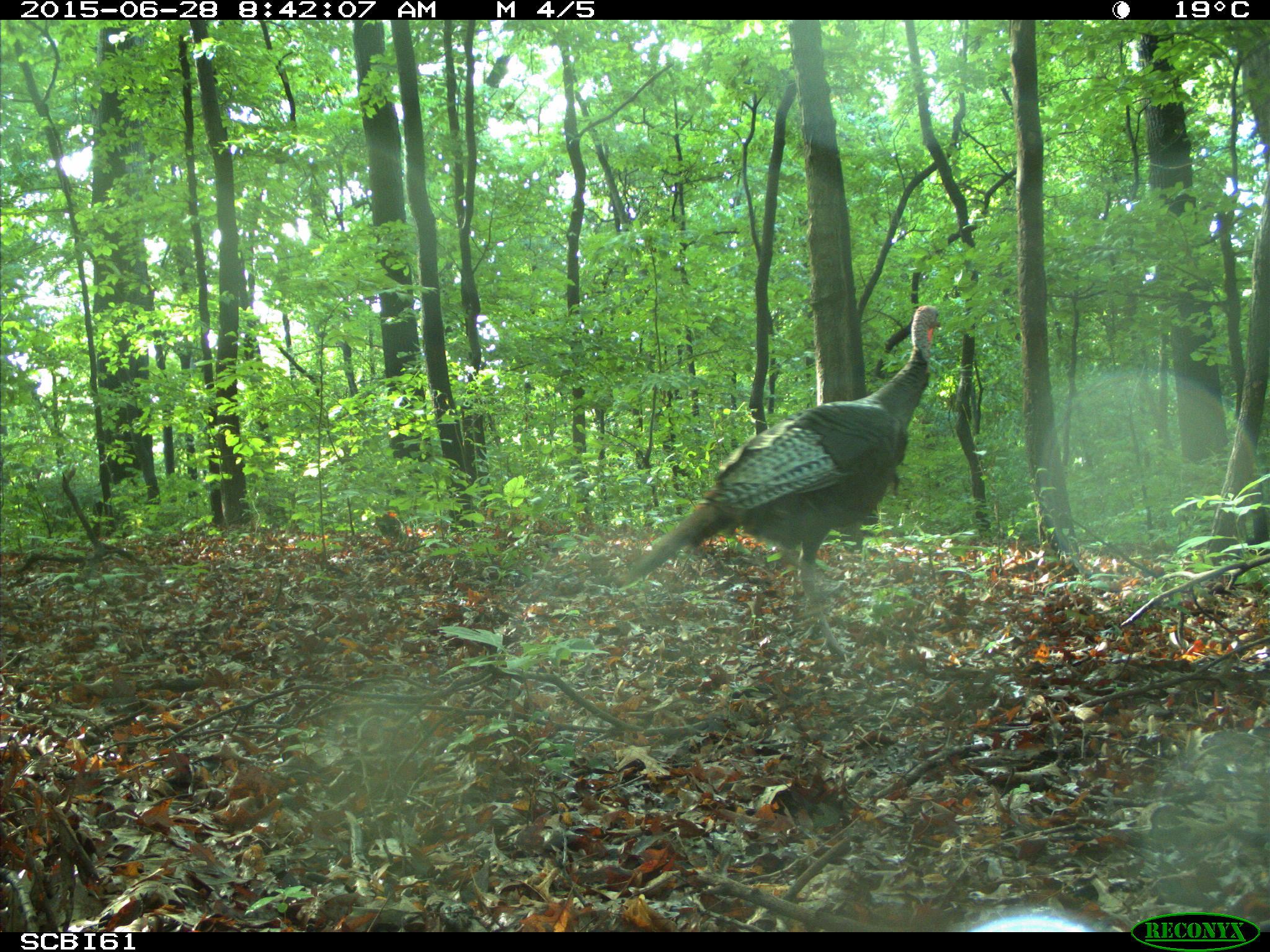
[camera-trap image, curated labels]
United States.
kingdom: Animalia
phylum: Chordata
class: Aves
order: Galliformes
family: Phasianidae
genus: Meleagris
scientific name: Meleagris gallopavo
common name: wild turkey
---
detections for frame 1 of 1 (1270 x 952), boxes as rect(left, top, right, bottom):
Wild Turkey: rect(602, 289, 959, 596)